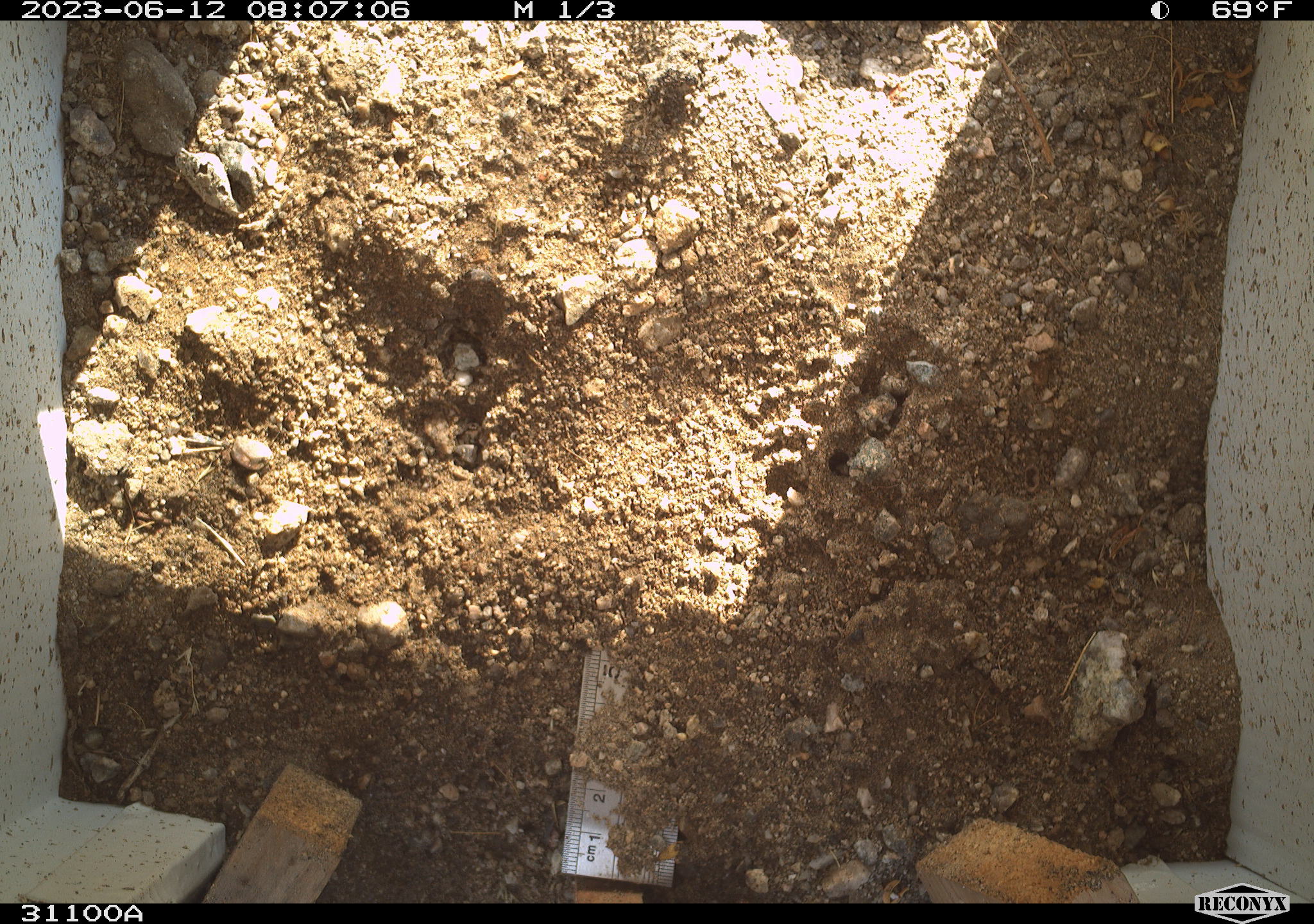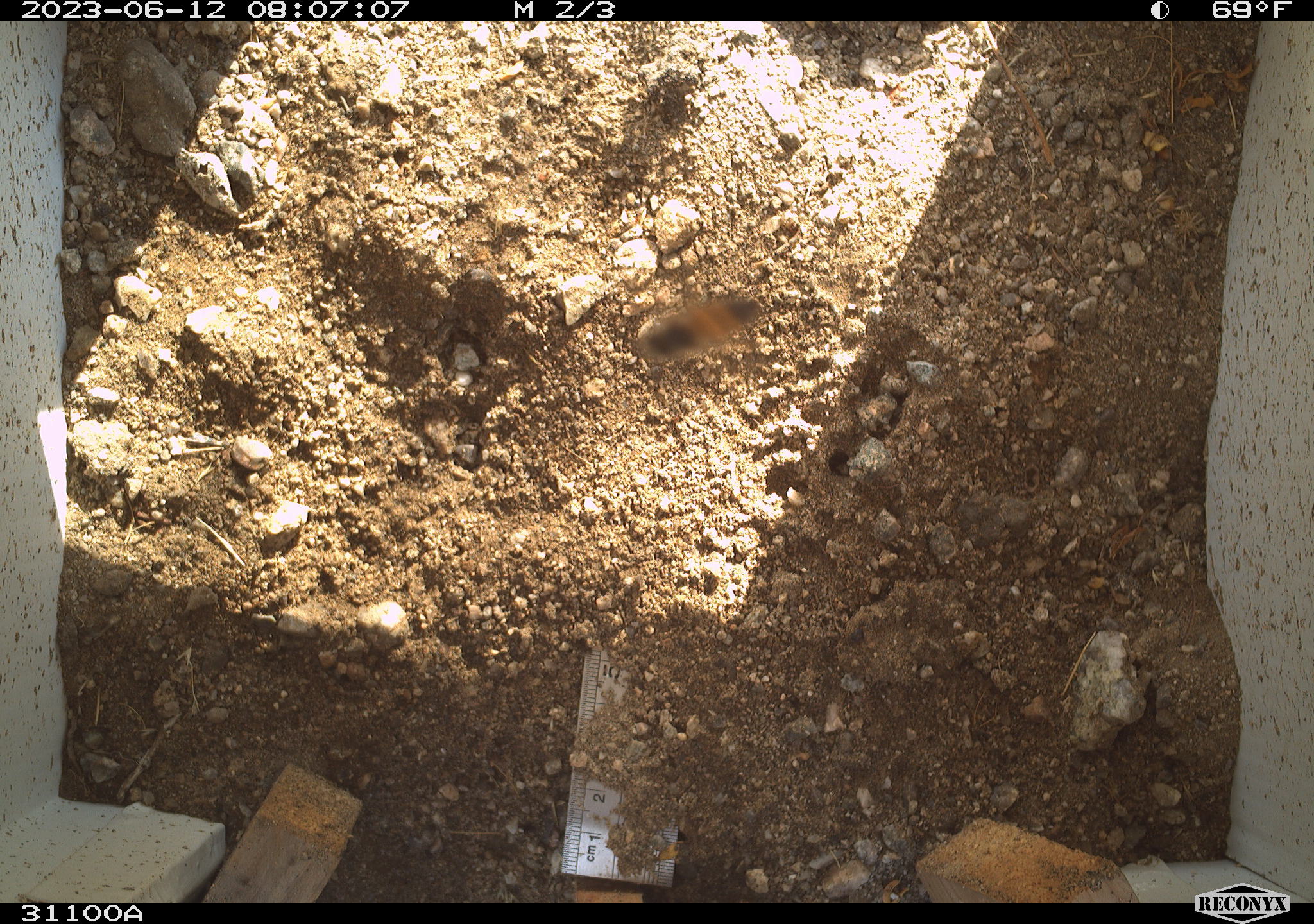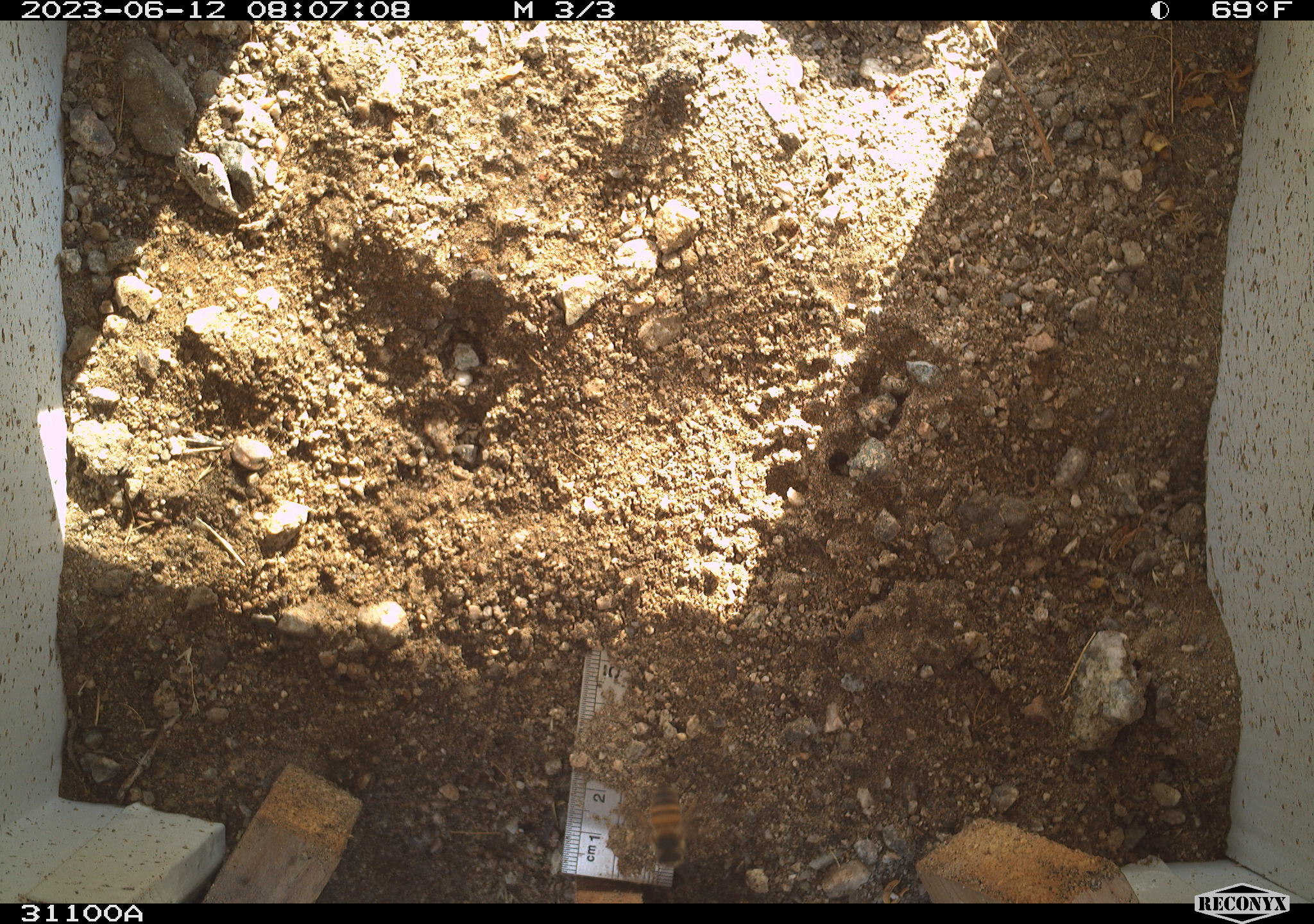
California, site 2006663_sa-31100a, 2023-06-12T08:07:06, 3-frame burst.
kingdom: Animalia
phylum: Arthropoda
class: Insecta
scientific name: Insecta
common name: insect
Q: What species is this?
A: Insect (Insecta).